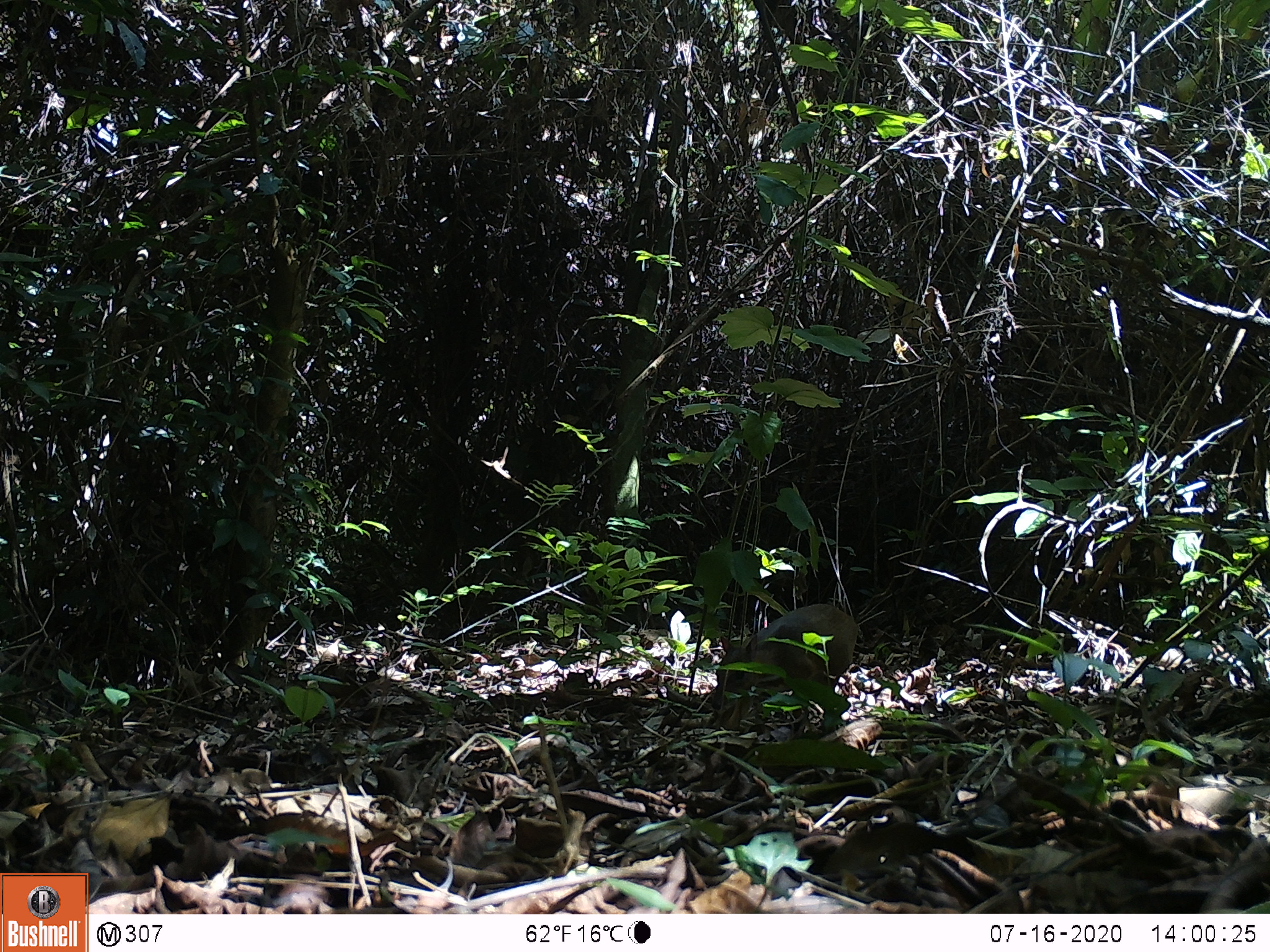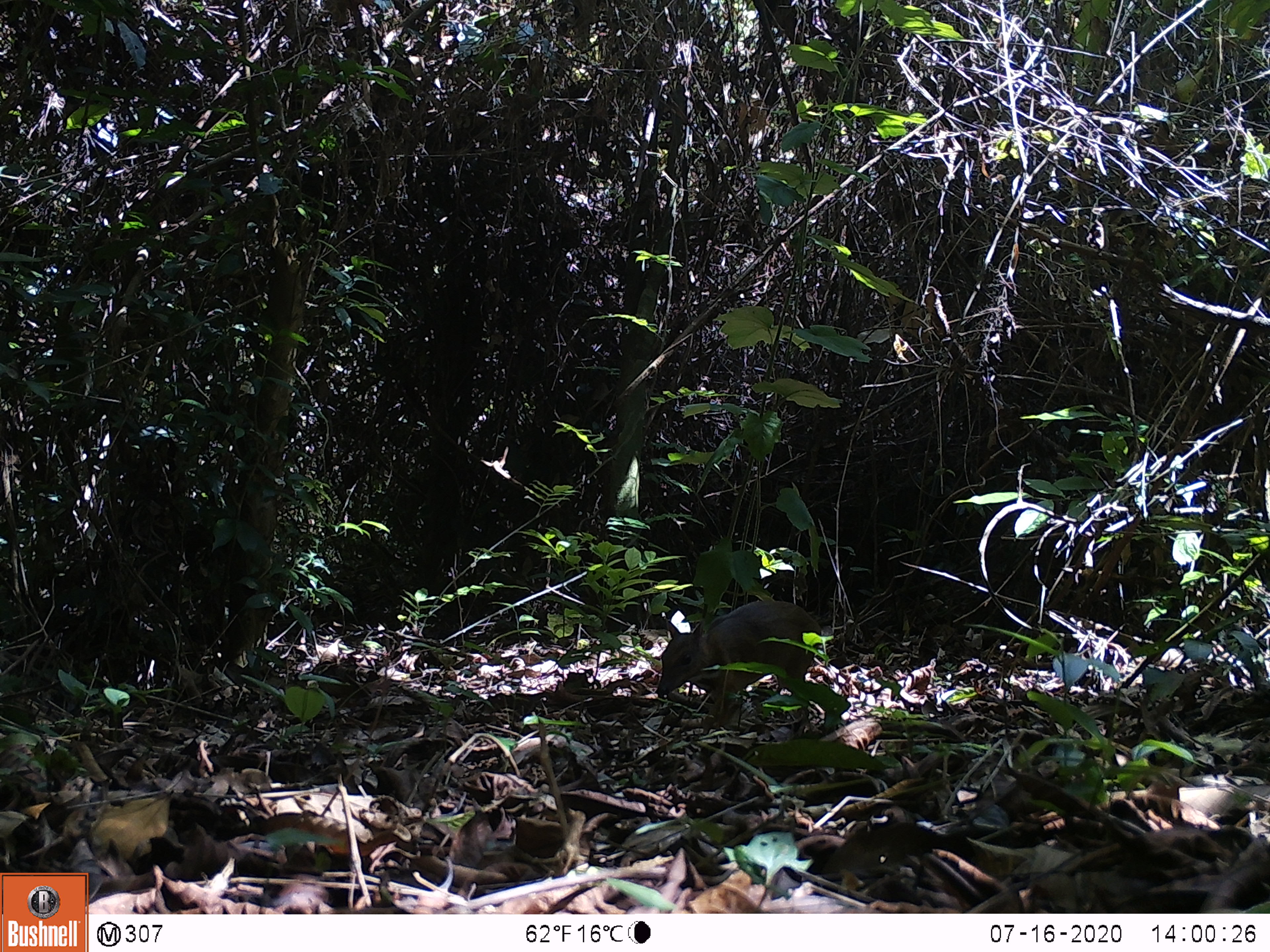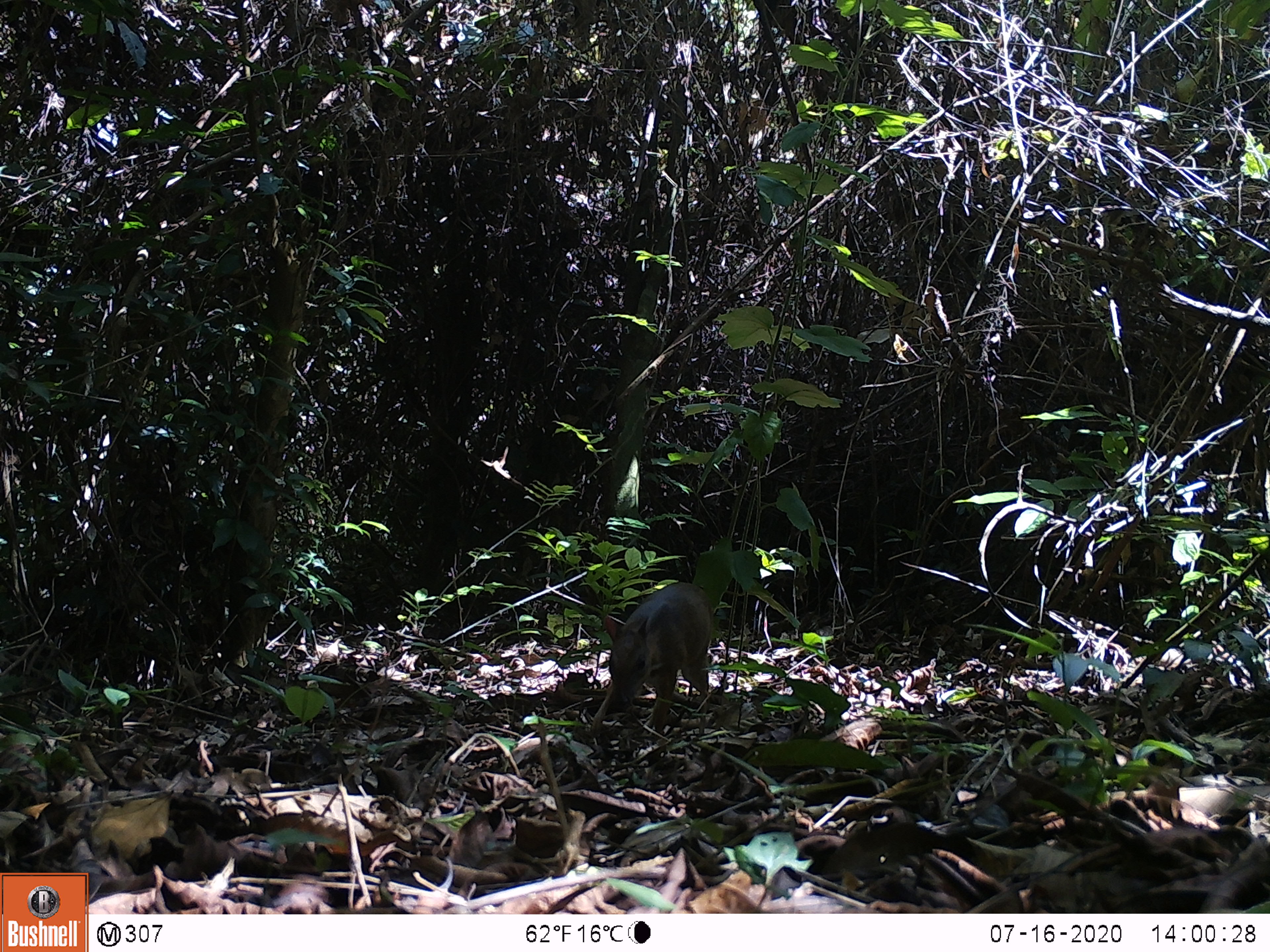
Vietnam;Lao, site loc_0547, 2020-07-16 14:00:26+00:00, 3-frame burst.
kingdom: Animalia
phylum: Chordata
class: Mammalia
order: Artiodactyla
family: Tragulidae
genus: Moschiola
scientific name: Moschiola meminna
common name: chevrotain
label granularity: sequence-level